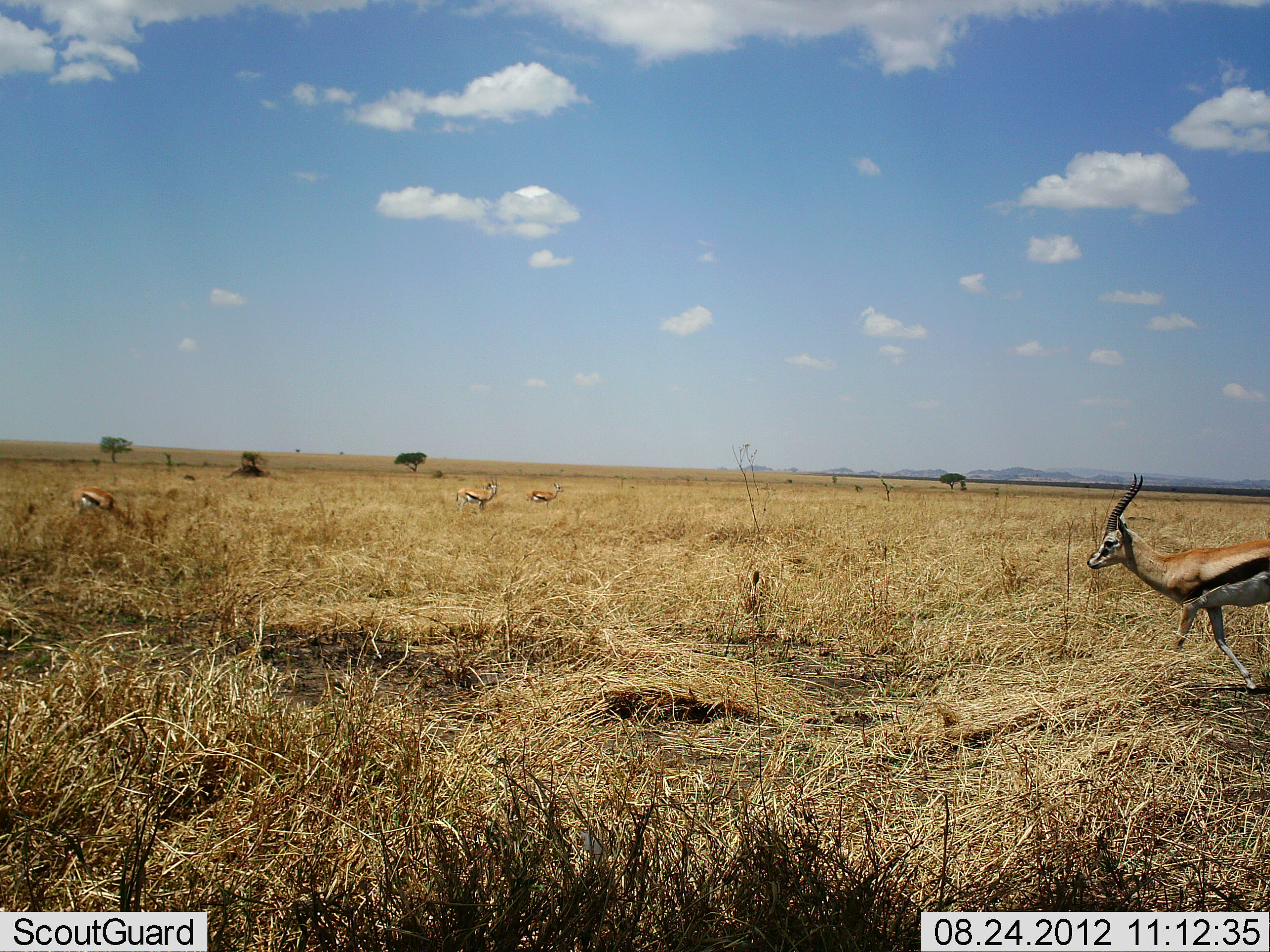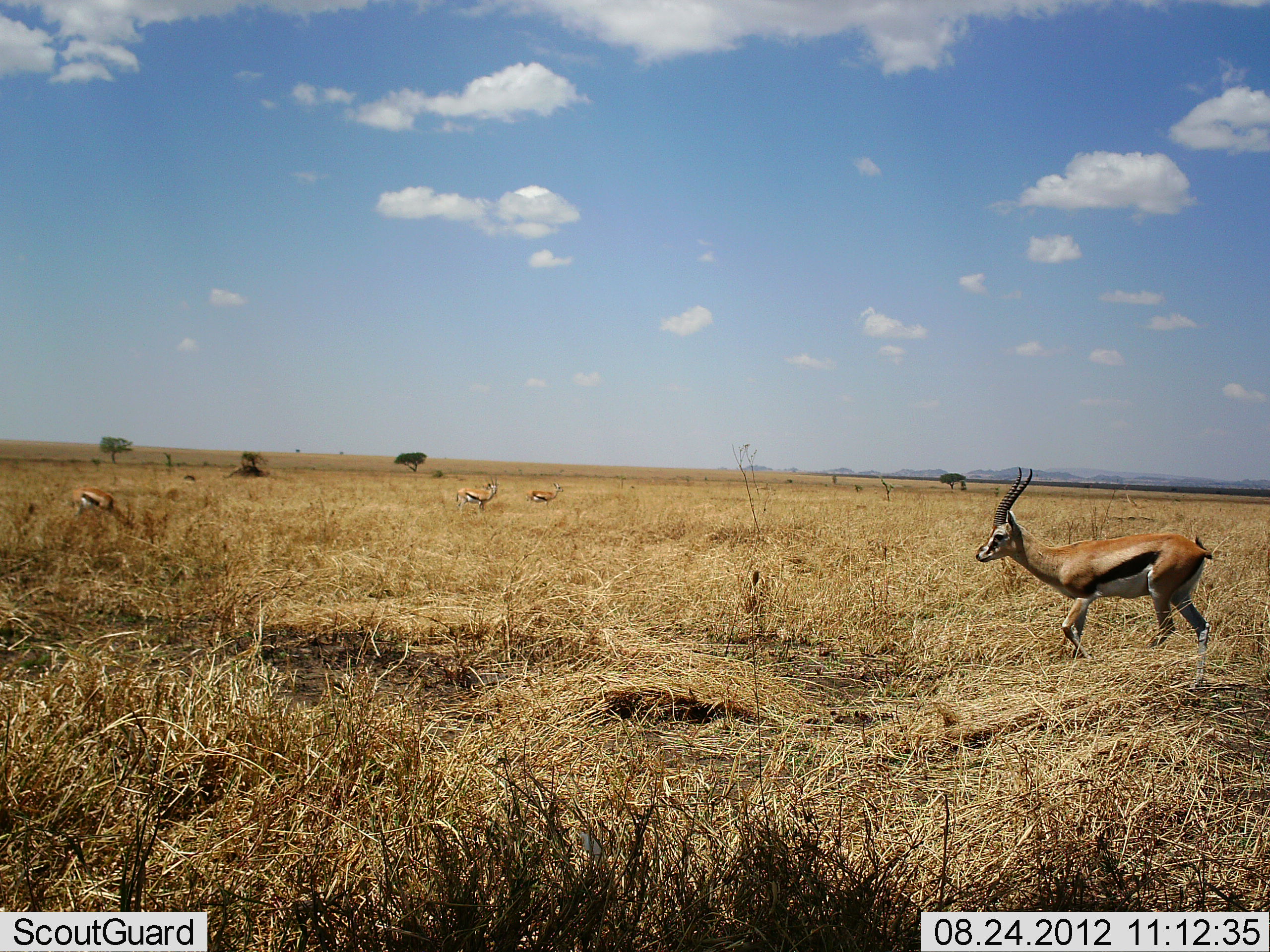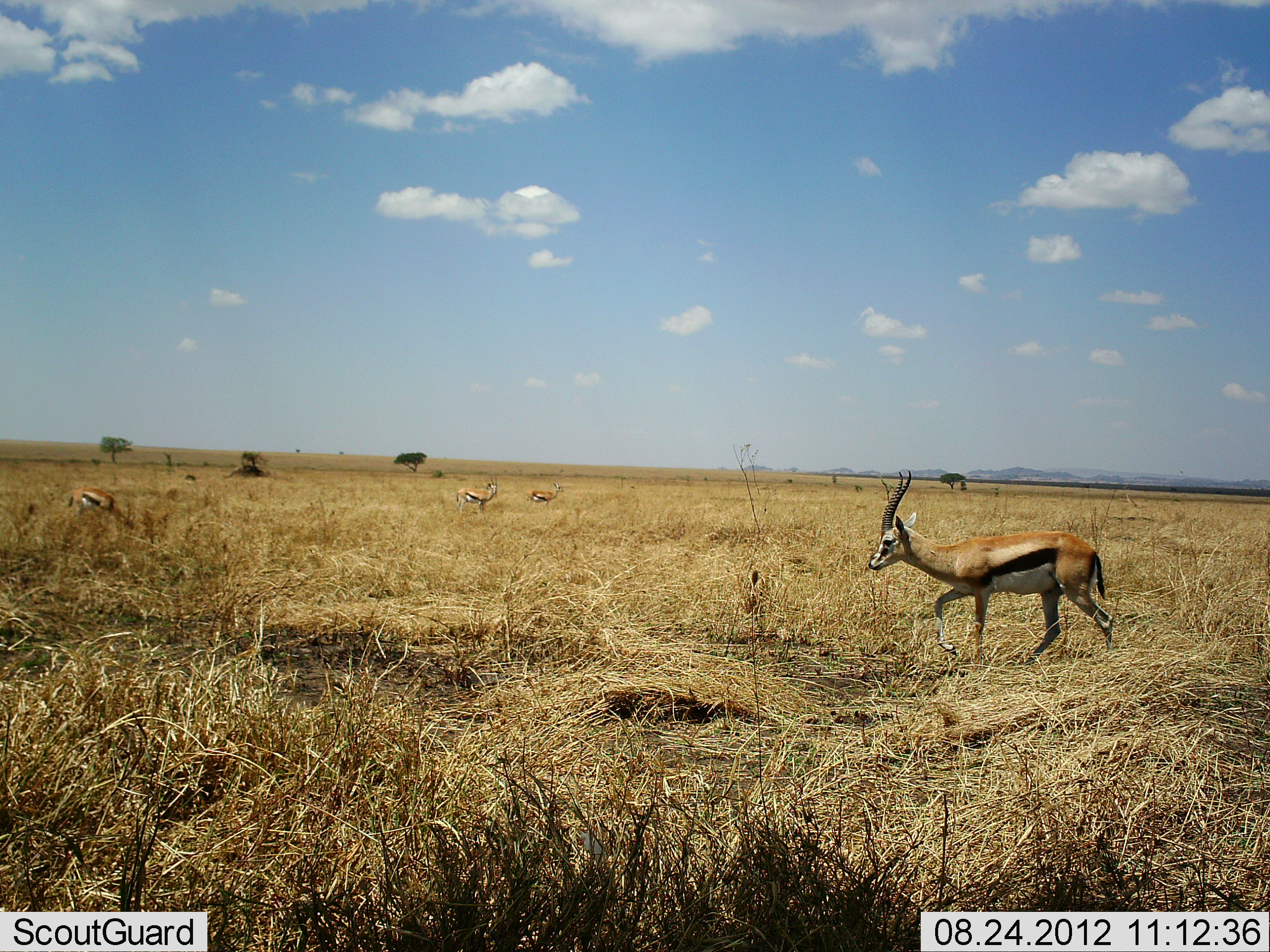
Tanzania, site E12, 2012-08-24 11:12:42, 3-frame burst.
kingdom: Animalia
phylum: Chordata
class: Mammalia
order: Artiodactyla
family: Bovidae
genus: Eudorcas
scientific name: Eudorcas thomsonii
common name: thomson's gazelle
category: gazellethomsons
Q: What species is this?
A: Gazellethomsons (thomson's gazelle) (Eudorcas thomsonii).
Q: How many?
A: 4.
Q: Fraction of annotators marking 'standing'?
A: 60%.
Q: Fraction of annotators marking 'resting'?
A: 0%.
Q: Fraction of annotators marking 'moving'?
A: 80%.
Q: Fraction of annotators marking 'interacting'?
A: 0%.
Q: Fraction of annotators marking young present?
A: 0%.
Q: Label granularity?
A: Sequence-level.